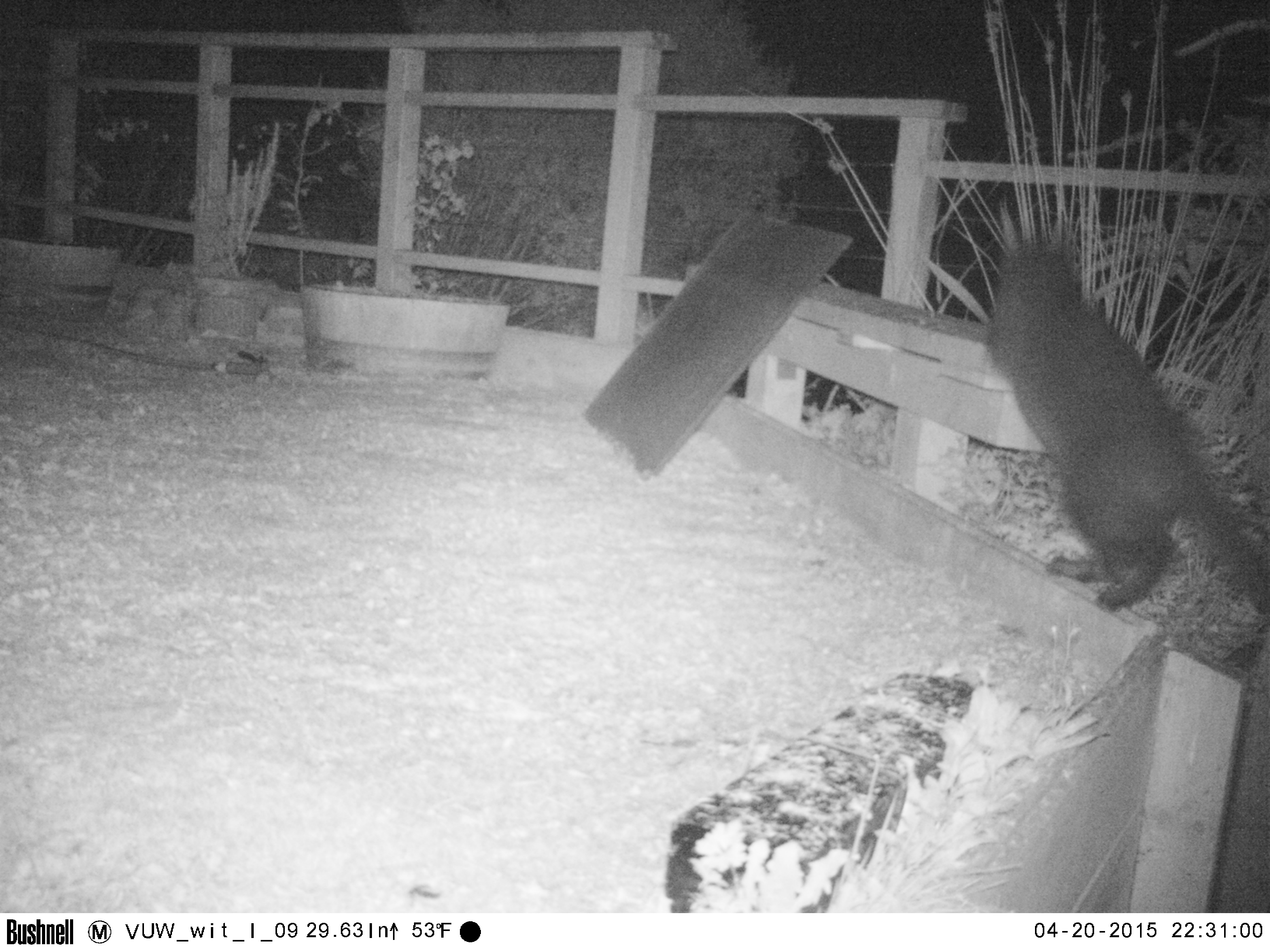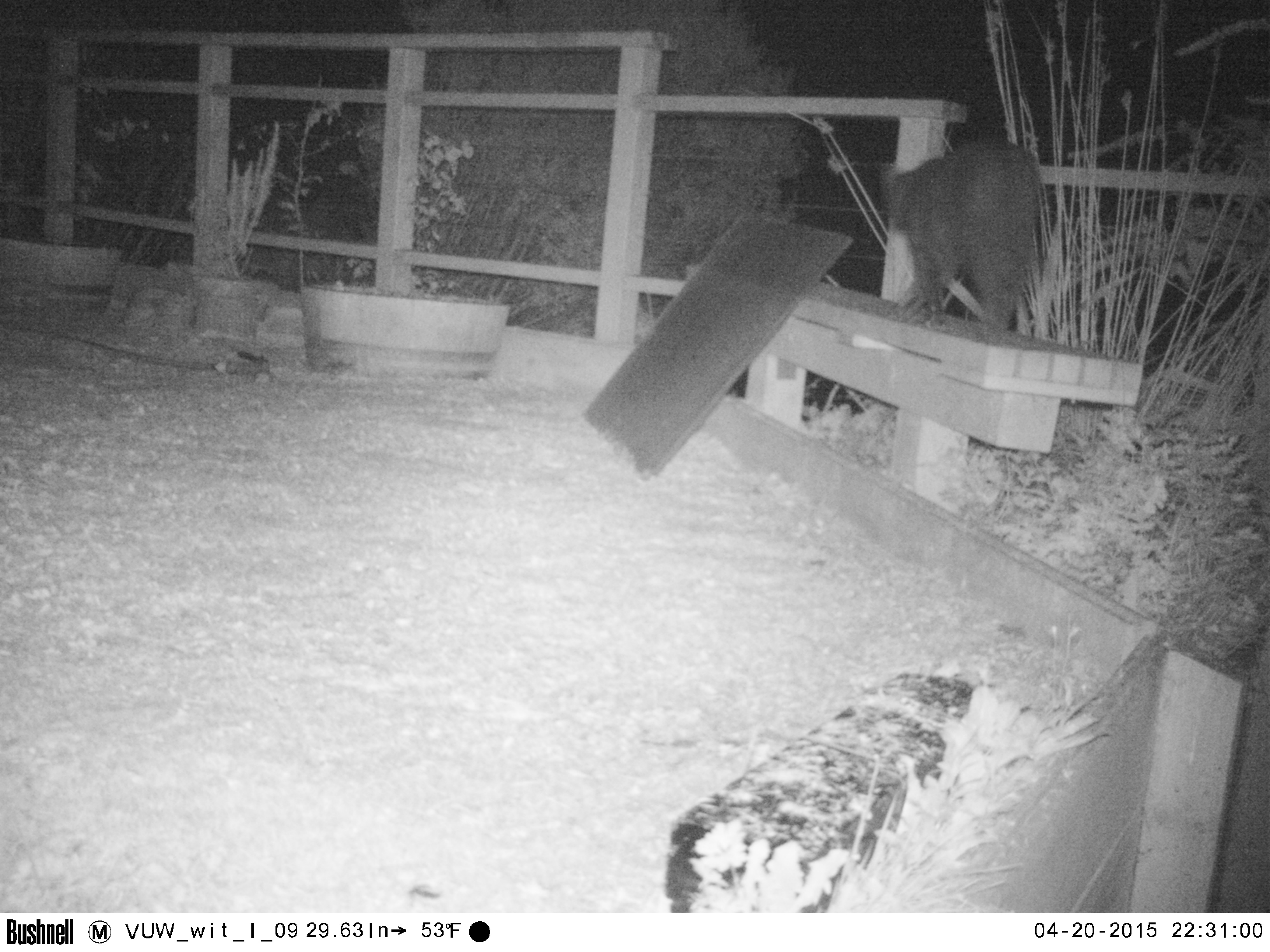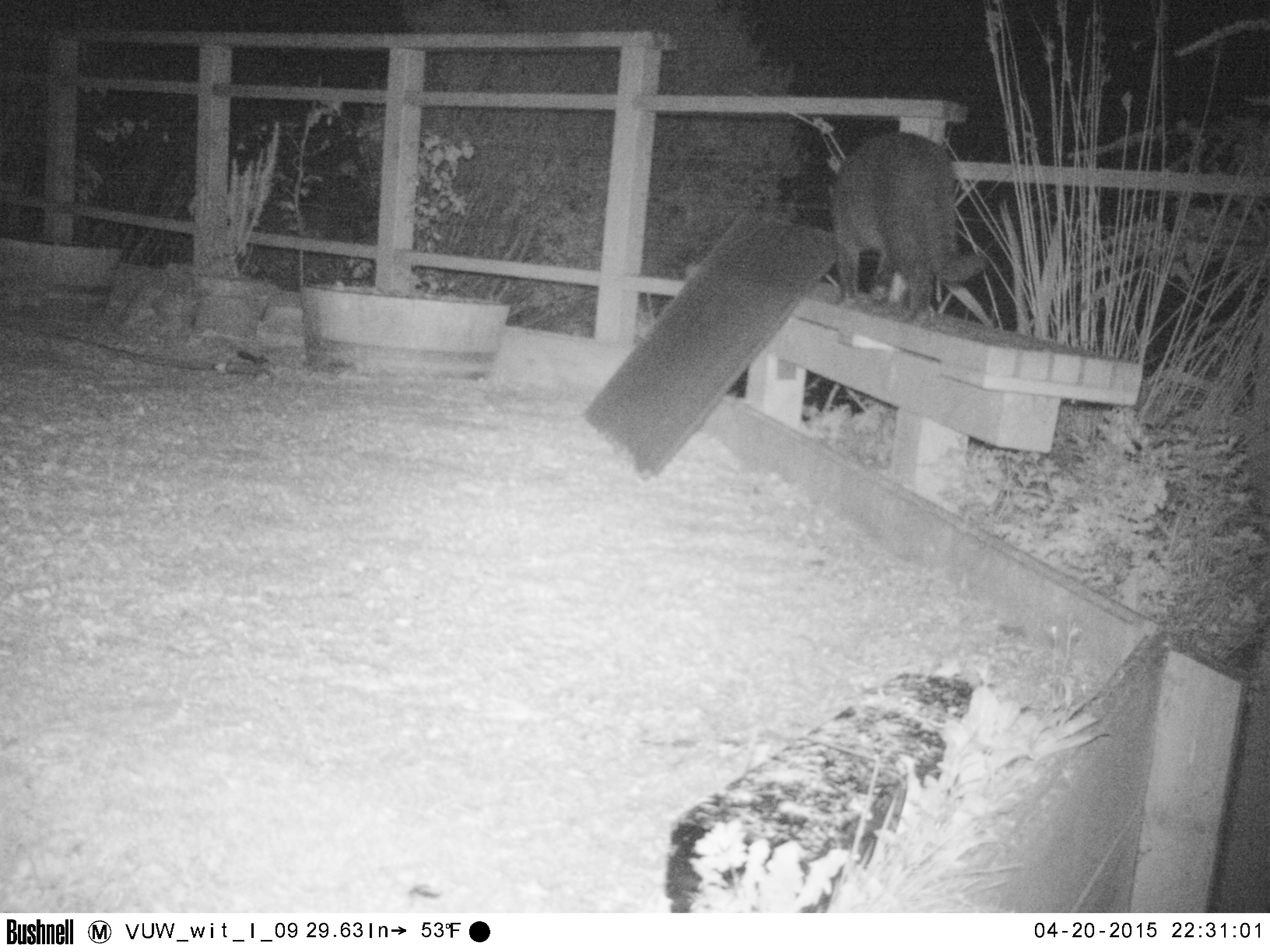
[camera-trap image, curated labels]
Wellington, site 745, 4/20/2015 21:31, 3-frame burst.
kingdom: Animalia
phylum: Chordata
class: Mammalia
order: Carnivora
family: Felidae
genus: Felis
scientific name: Felis catus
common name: cat